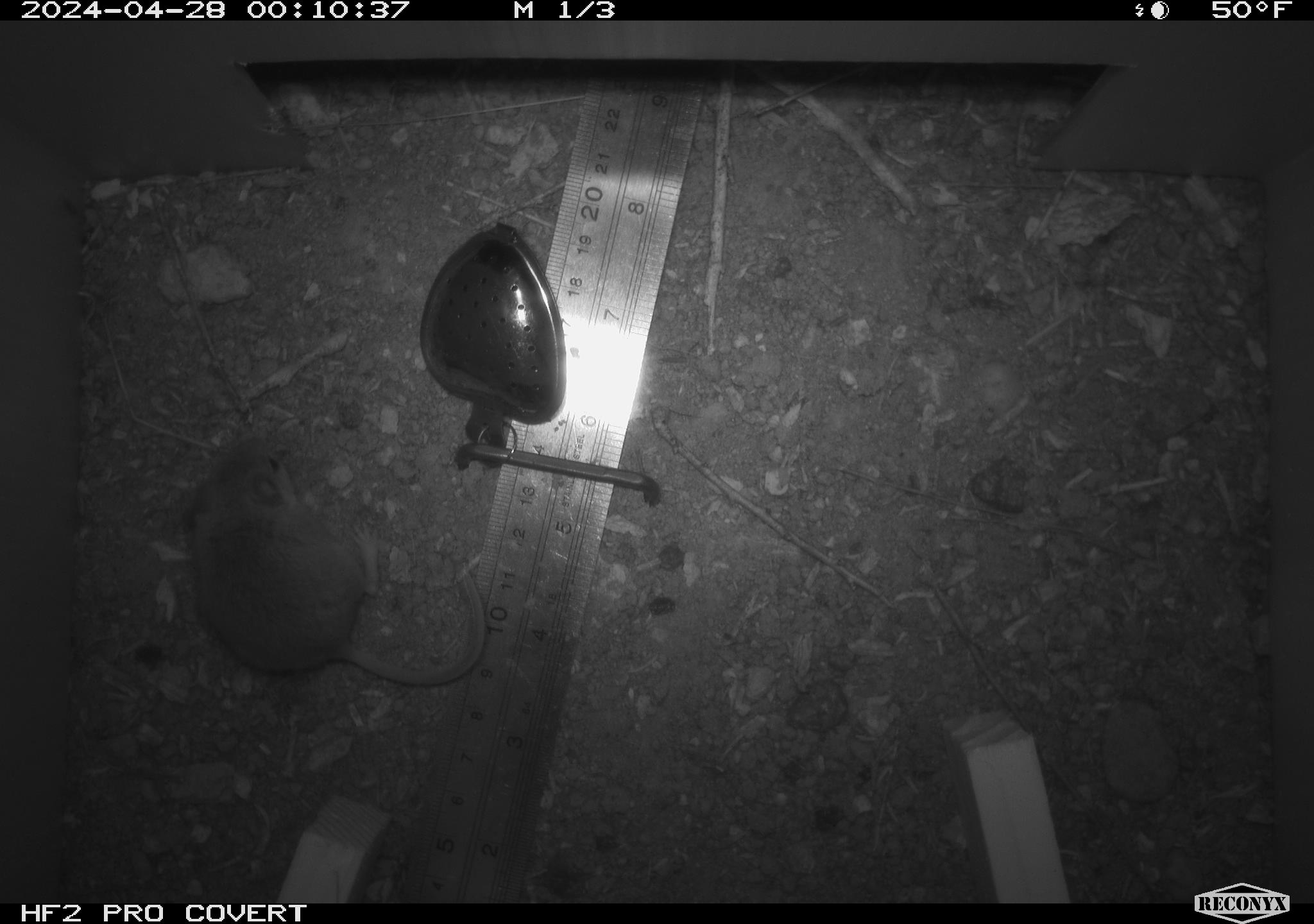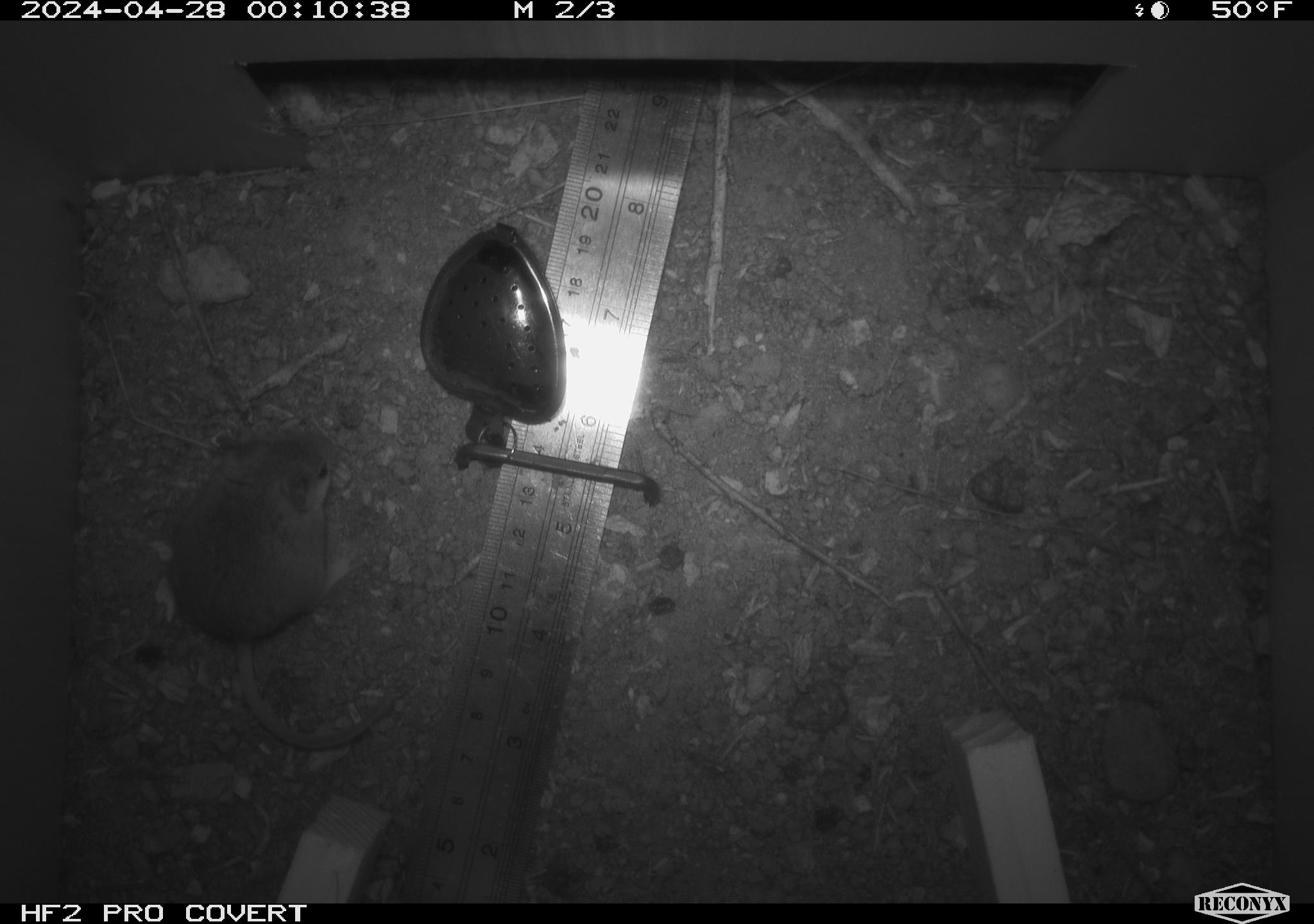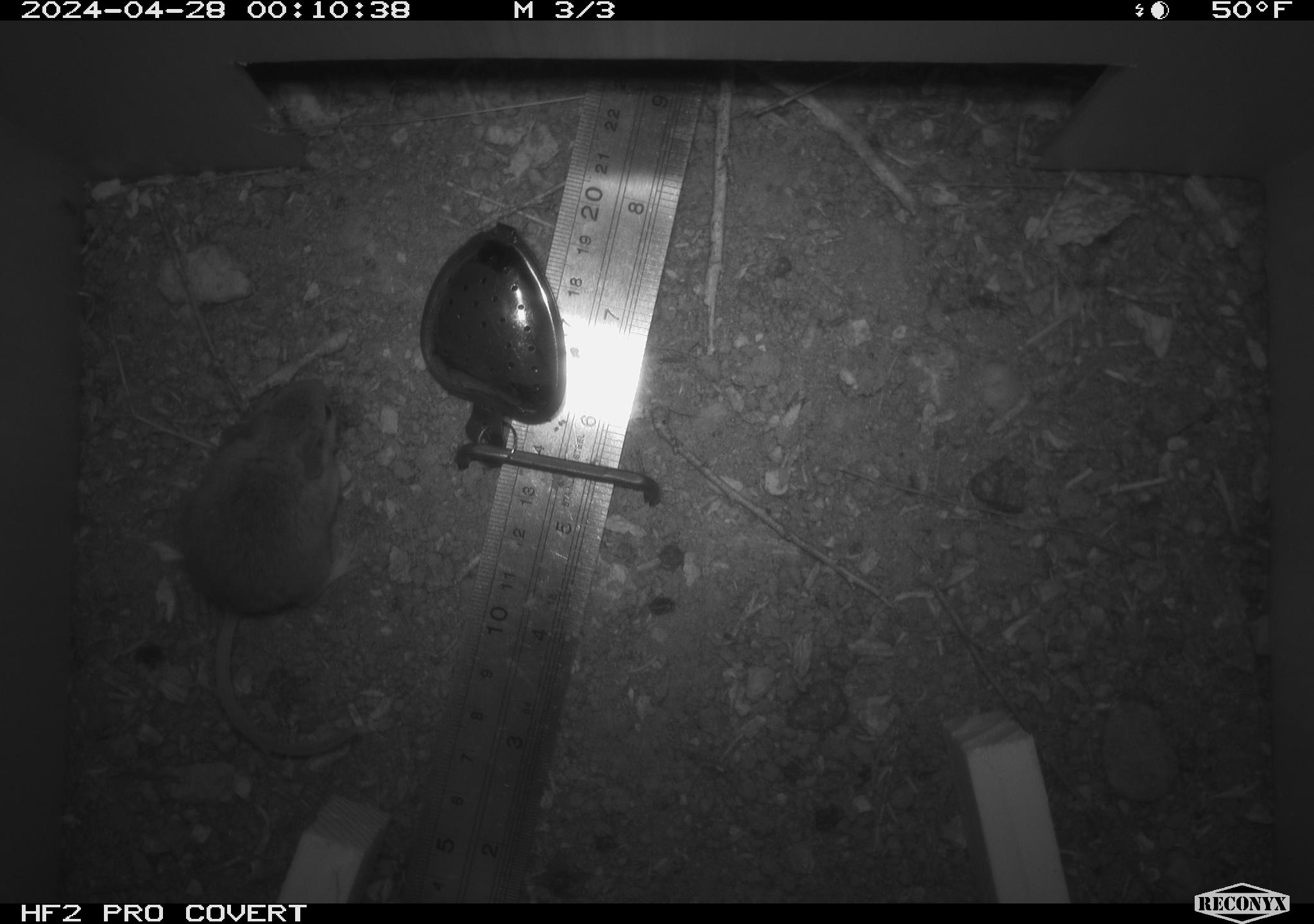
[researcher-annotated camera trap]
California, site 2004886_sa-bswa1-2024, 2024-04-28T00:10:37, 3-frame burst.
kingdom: Animalia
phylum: Chordata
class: Mammalia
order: Rodentia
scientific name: Rodentia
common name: mouse species